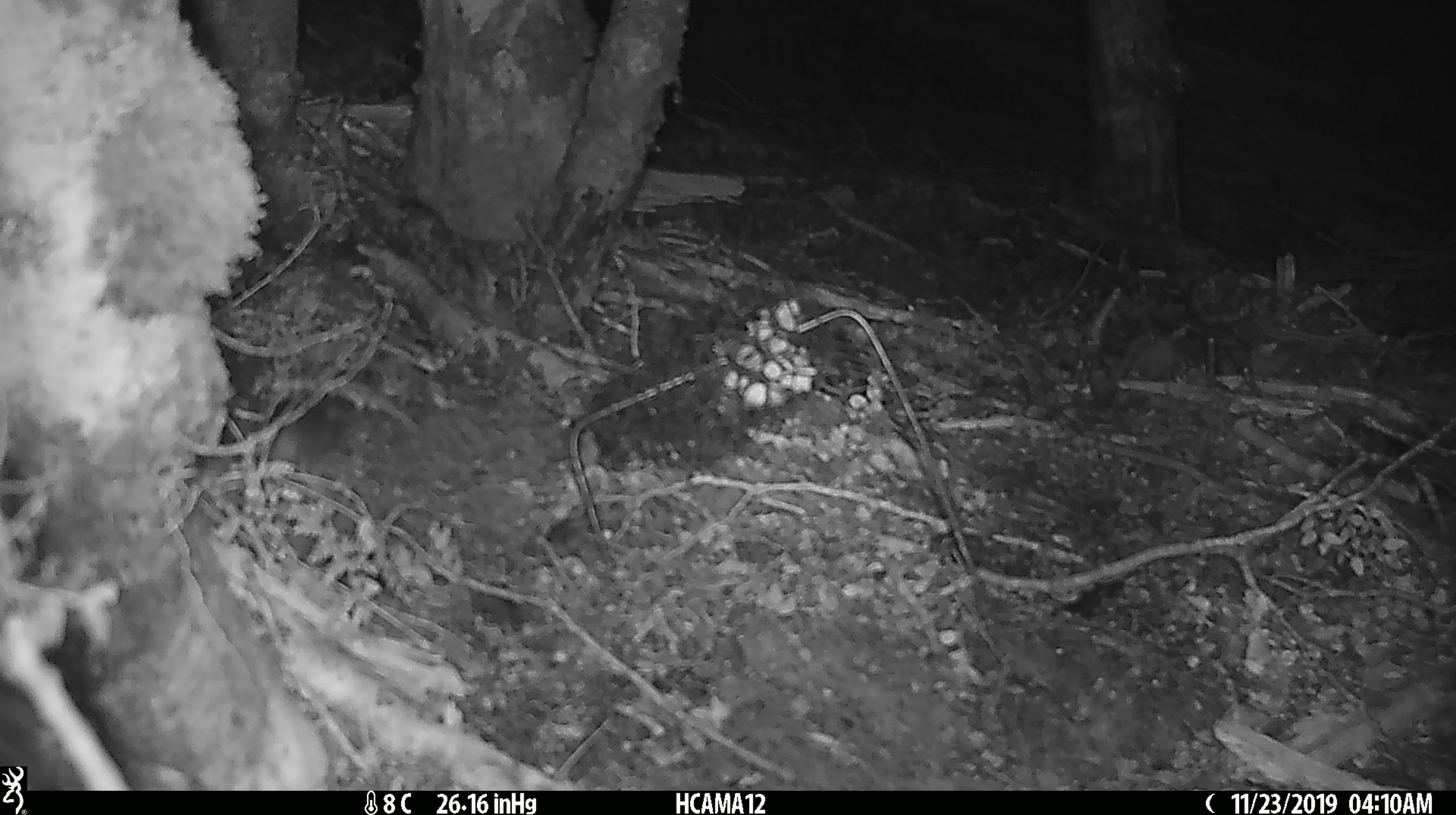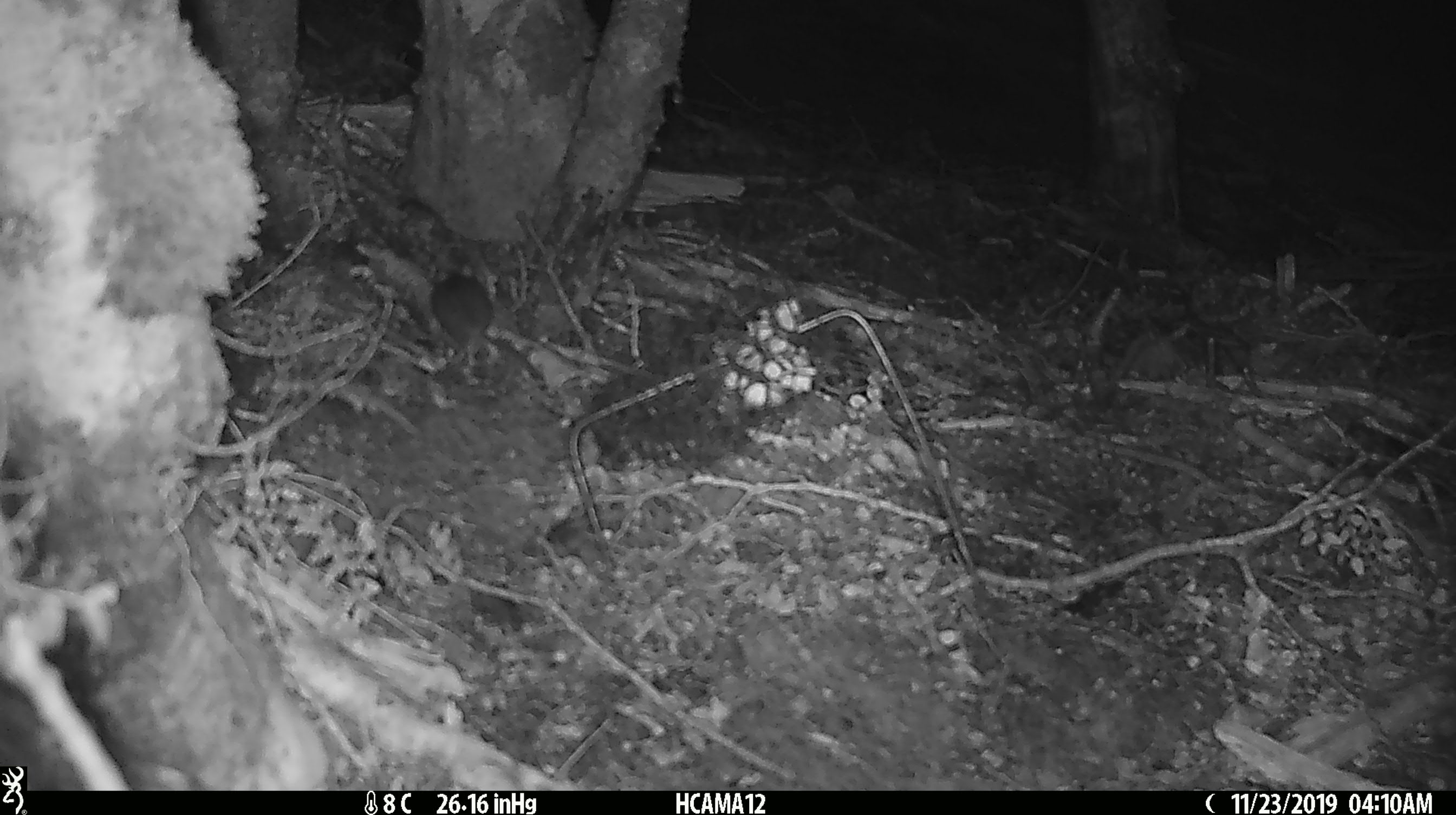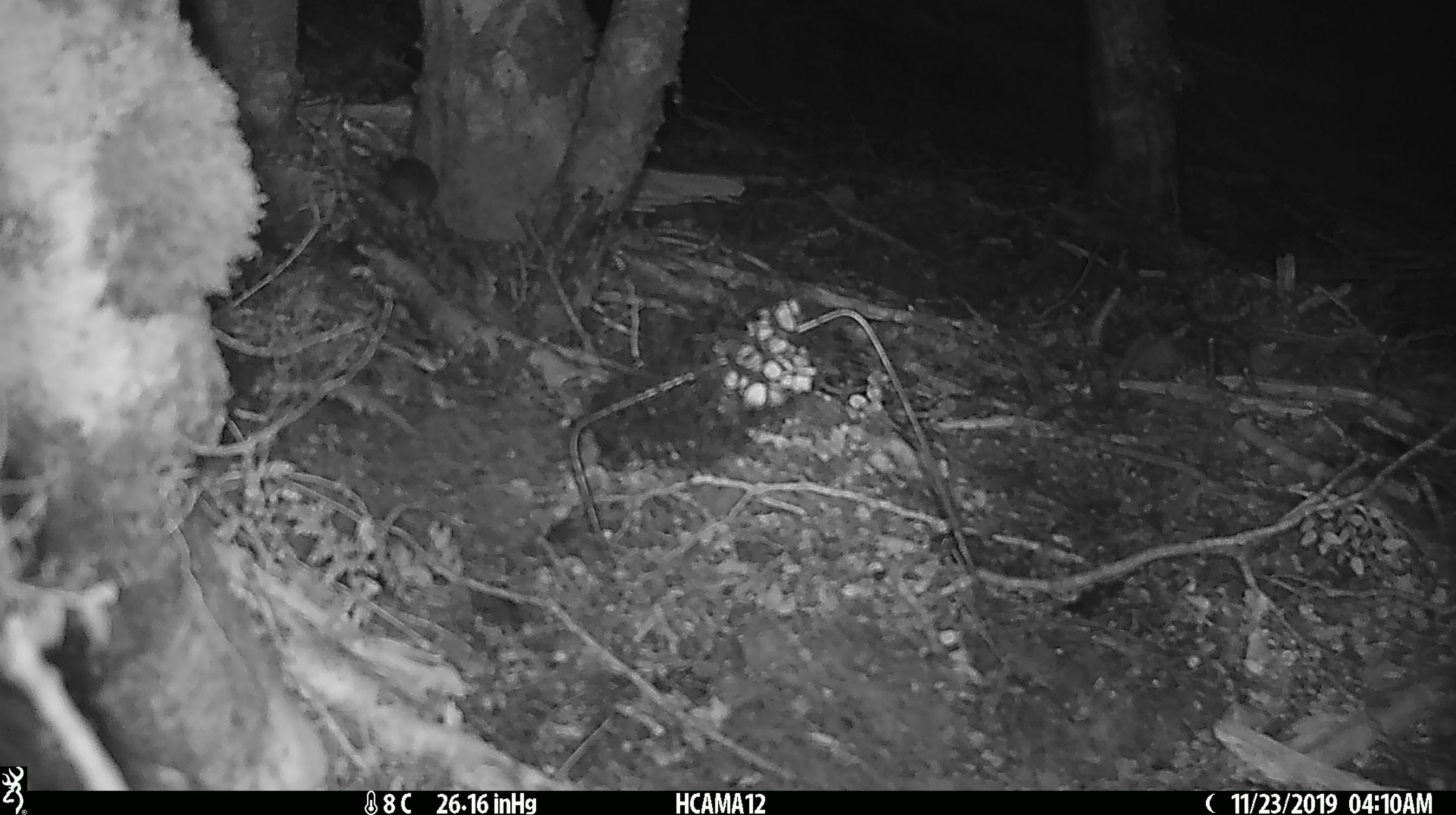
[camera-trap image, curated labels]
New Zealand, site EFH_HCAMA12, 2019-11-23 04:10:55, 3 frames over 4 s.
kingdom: Animalia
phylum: Chordata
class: Mammalia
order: Rodentia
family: Muridae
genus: Mus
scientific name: Mus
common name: mouse